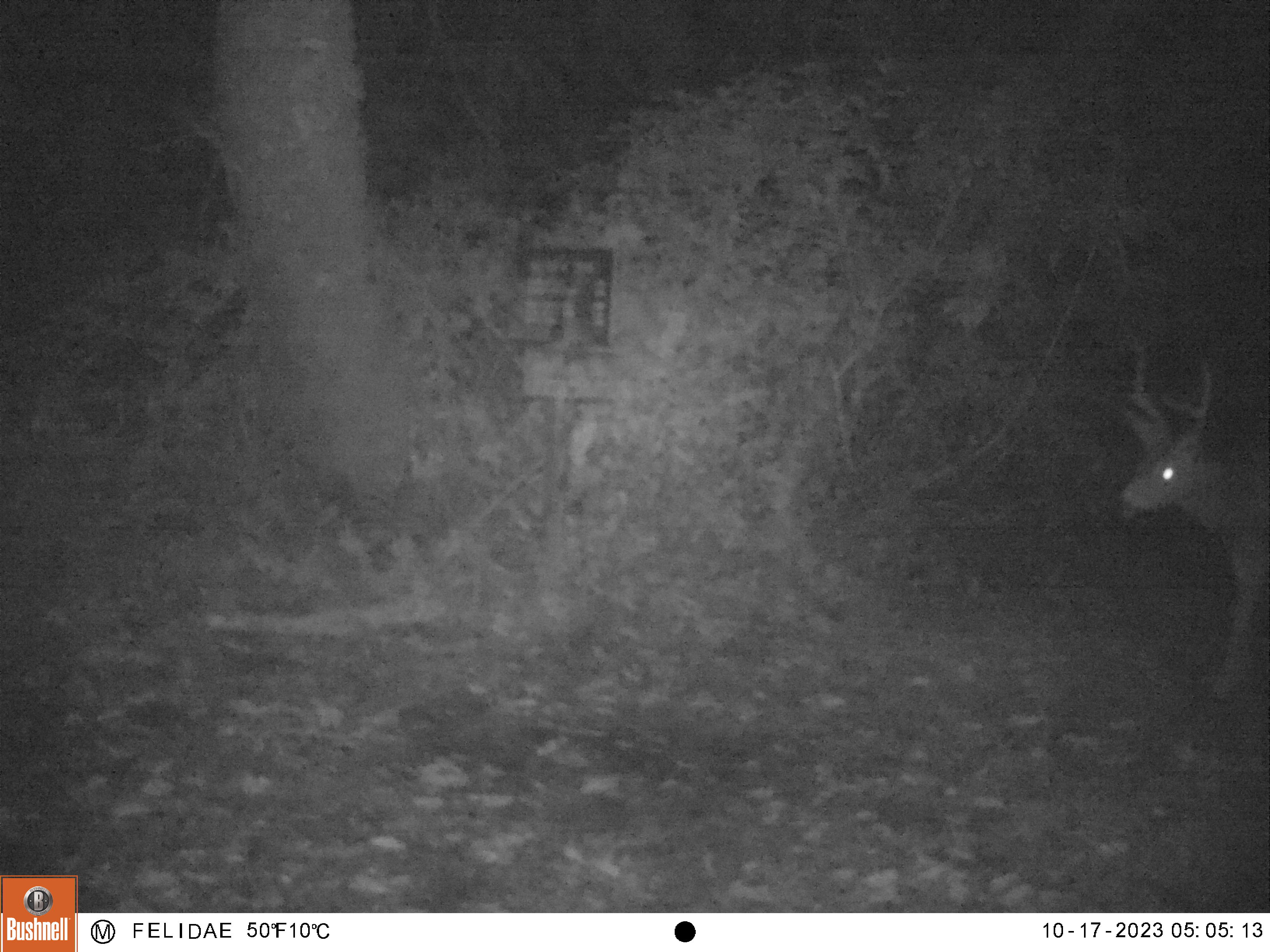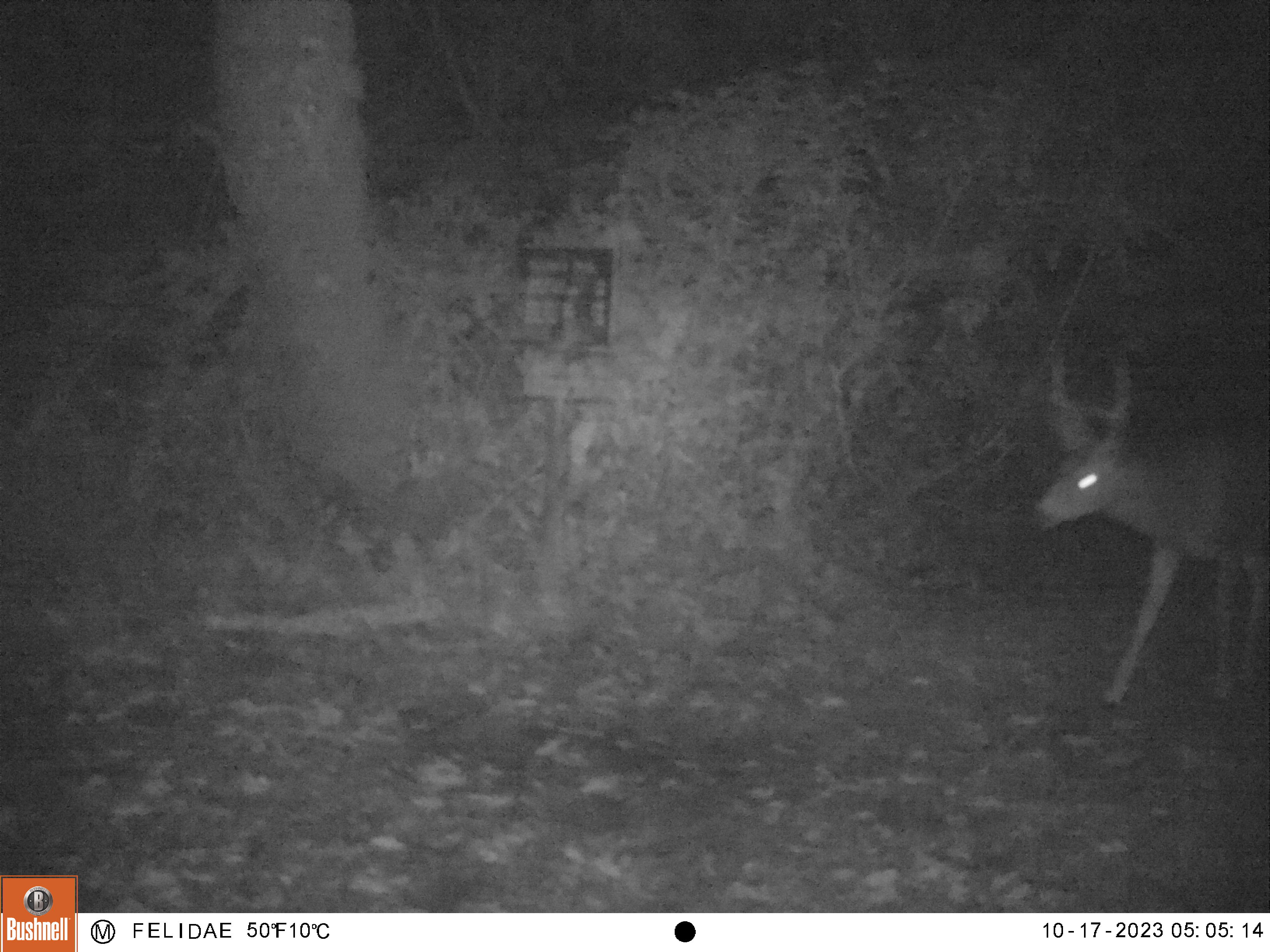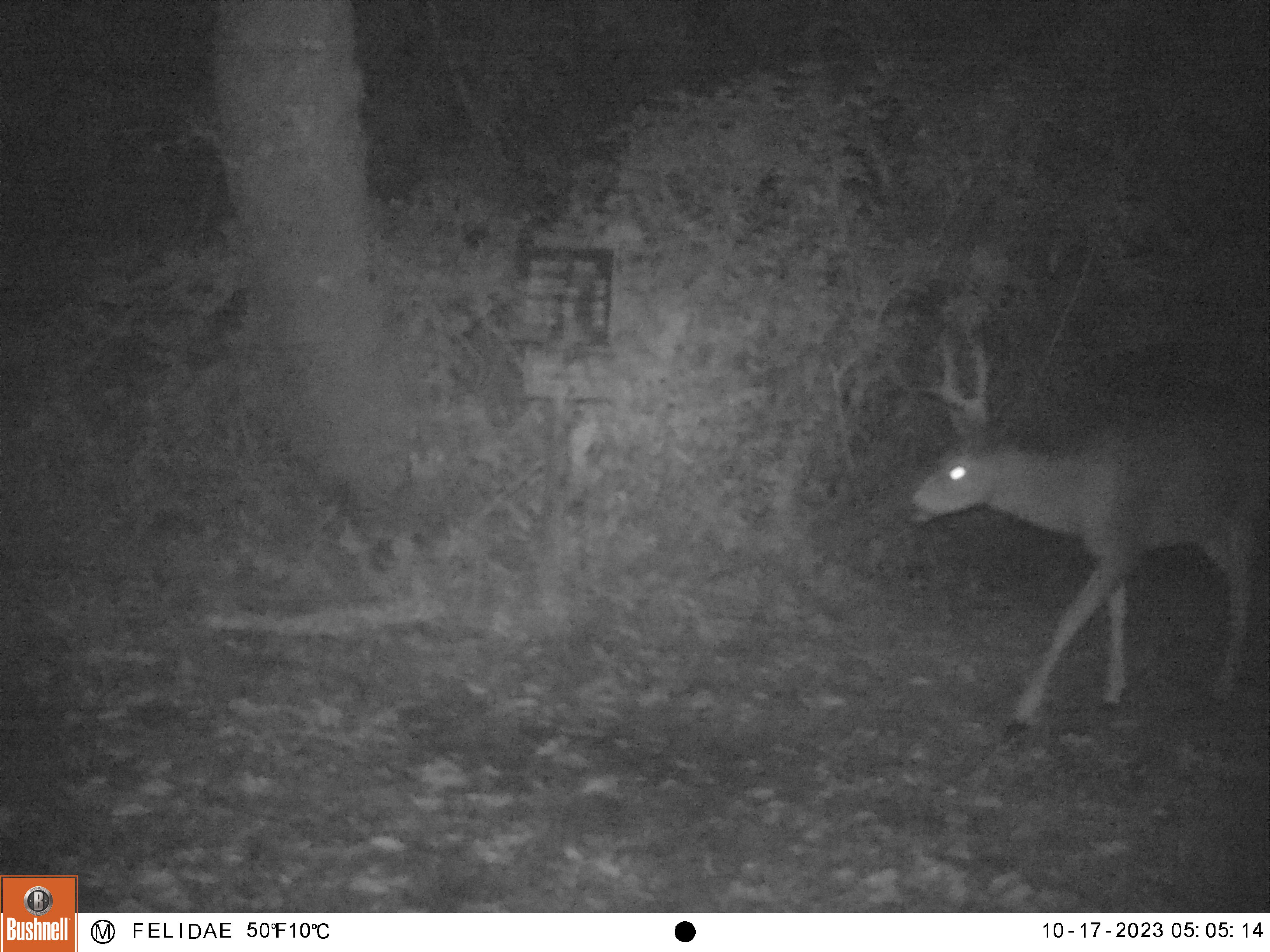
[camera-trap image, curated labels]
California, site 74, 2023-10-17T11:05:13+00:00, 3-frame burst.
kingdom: Animalia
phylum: Chordata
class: Mammalia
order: Artiodactyla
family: Cervidae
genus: Odocoileus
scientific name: Odocoileus hemionus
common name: mule deer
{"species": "mule deer (Odocoileus hemionus)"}